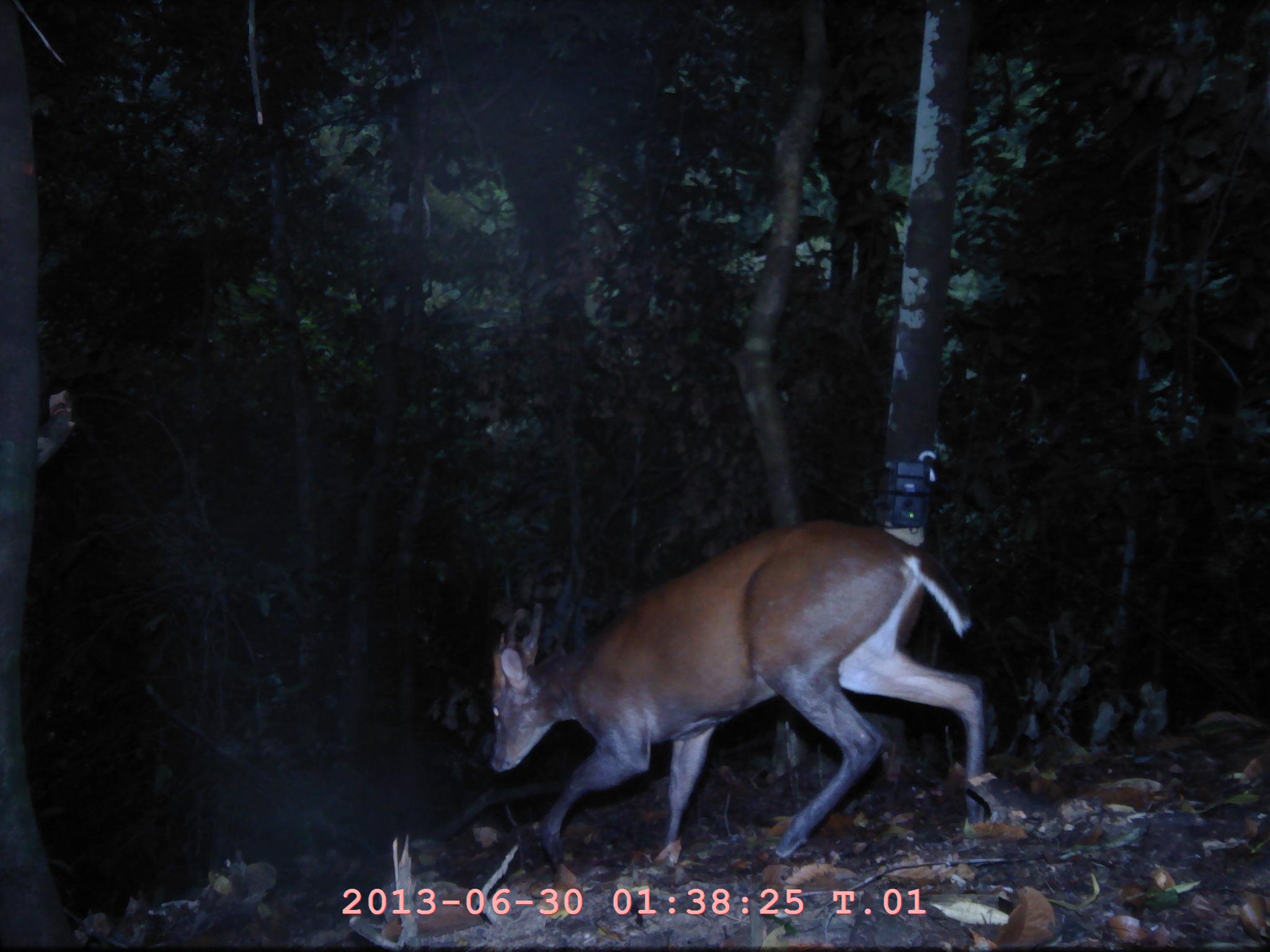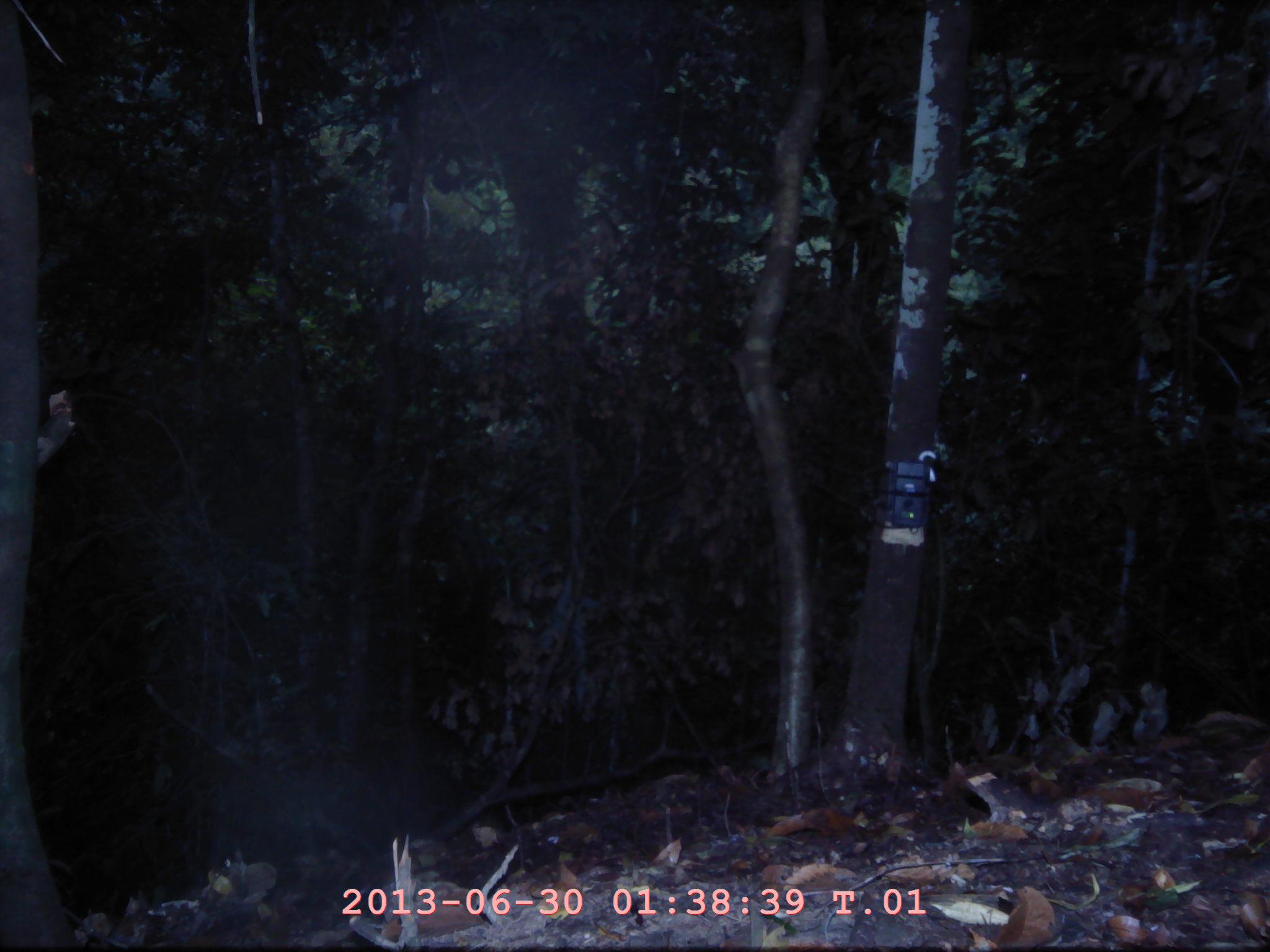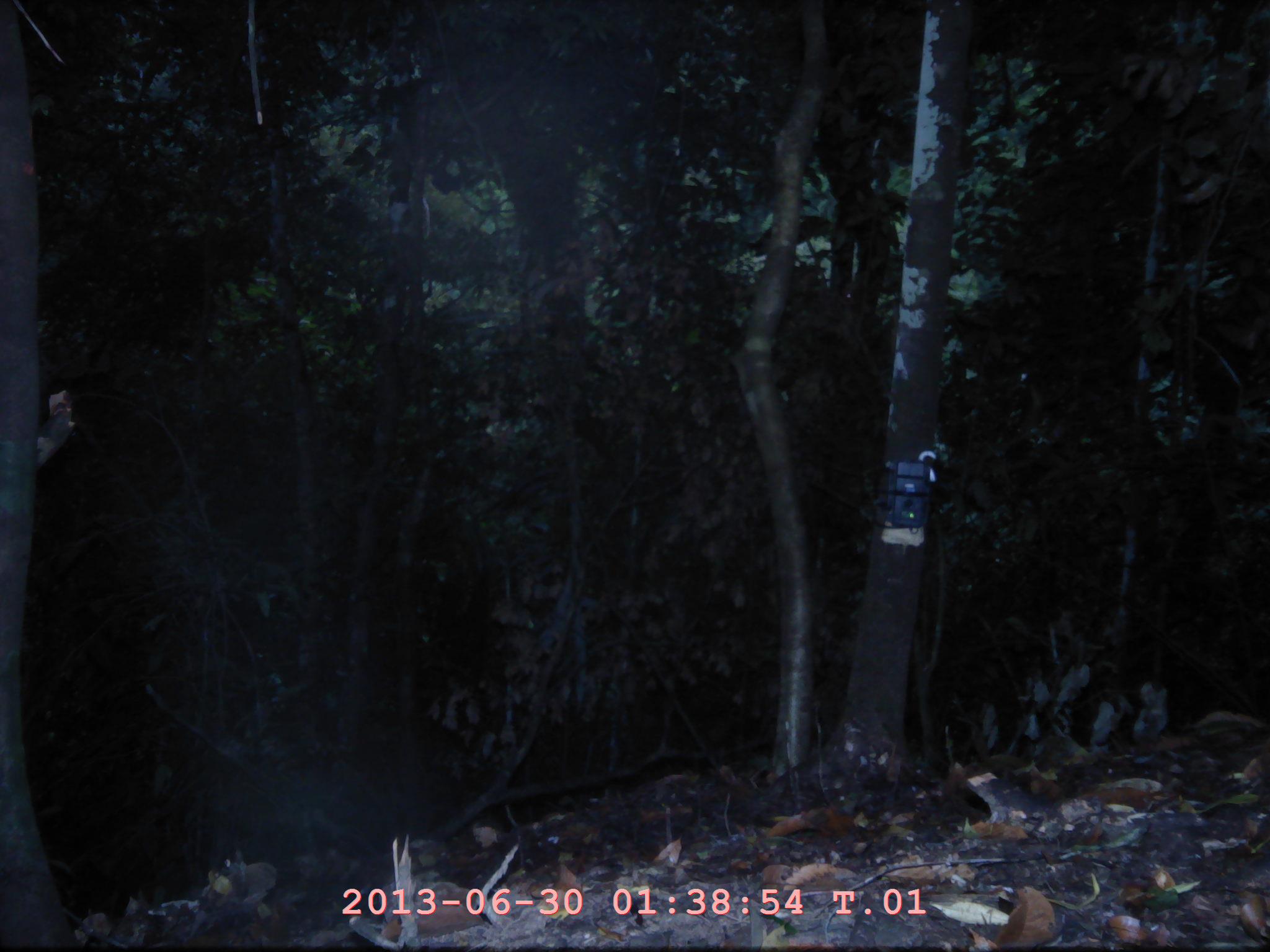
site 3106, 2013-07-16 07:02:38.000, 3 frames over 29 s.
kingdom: Animalia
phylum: Chordata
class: Mammalia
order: Artiodactyla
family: Cervidae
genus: Muntiacus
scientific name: Muntiacus muntjak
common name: southern red muntjac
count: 1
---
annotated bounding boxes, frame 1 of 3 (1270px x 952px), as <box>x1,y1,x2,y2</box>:
muntiacus muntjak: <box>486,518,986,873</box>